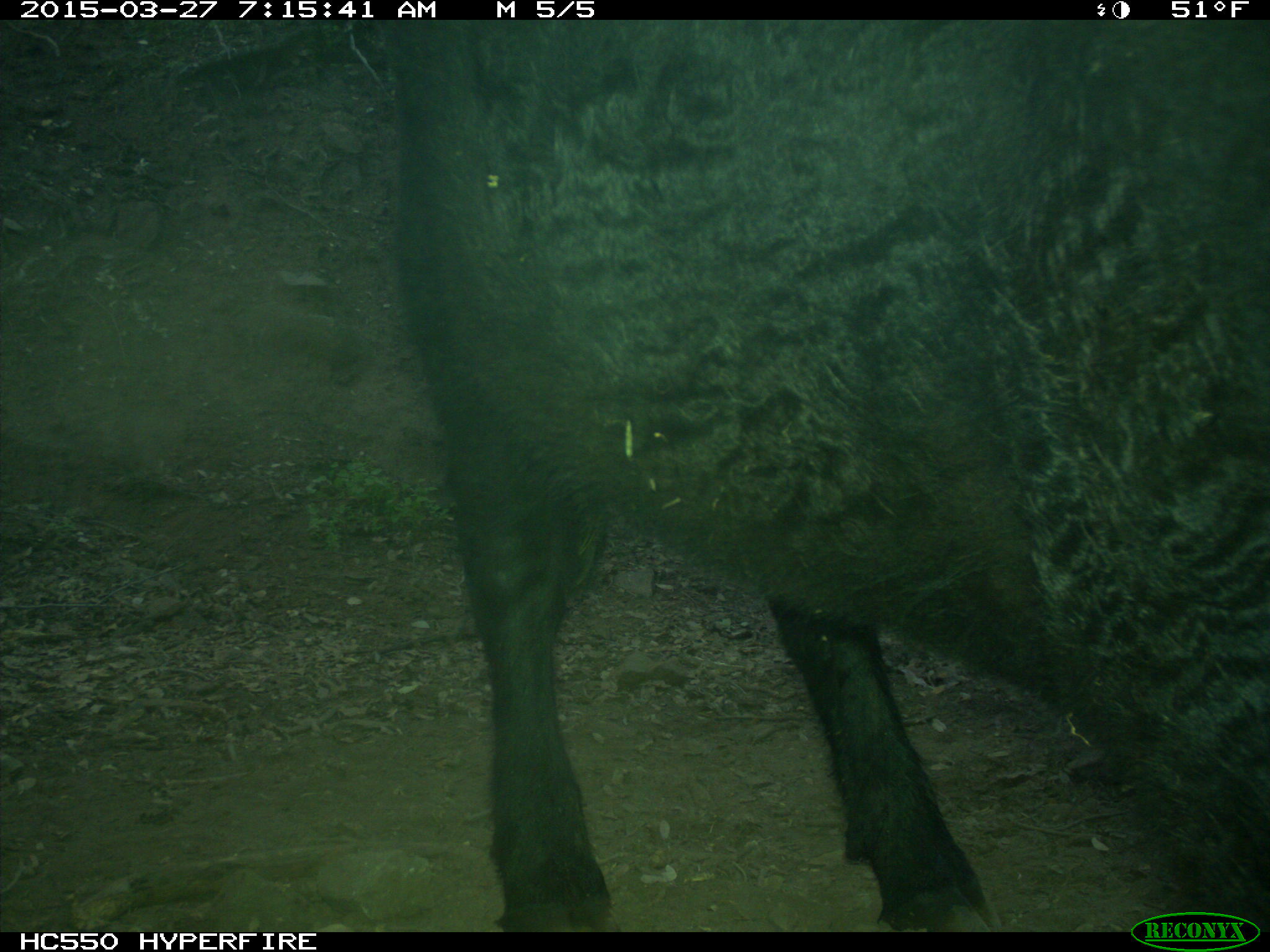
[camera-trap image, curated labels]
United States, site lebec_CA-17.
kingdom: Animalia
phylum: Chordata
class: Mammalia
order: Artiodactyla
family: Bovidae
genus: Bos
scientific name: Bos taurus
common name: domestic cow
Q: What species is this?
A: Bos taurus (domestic cow).